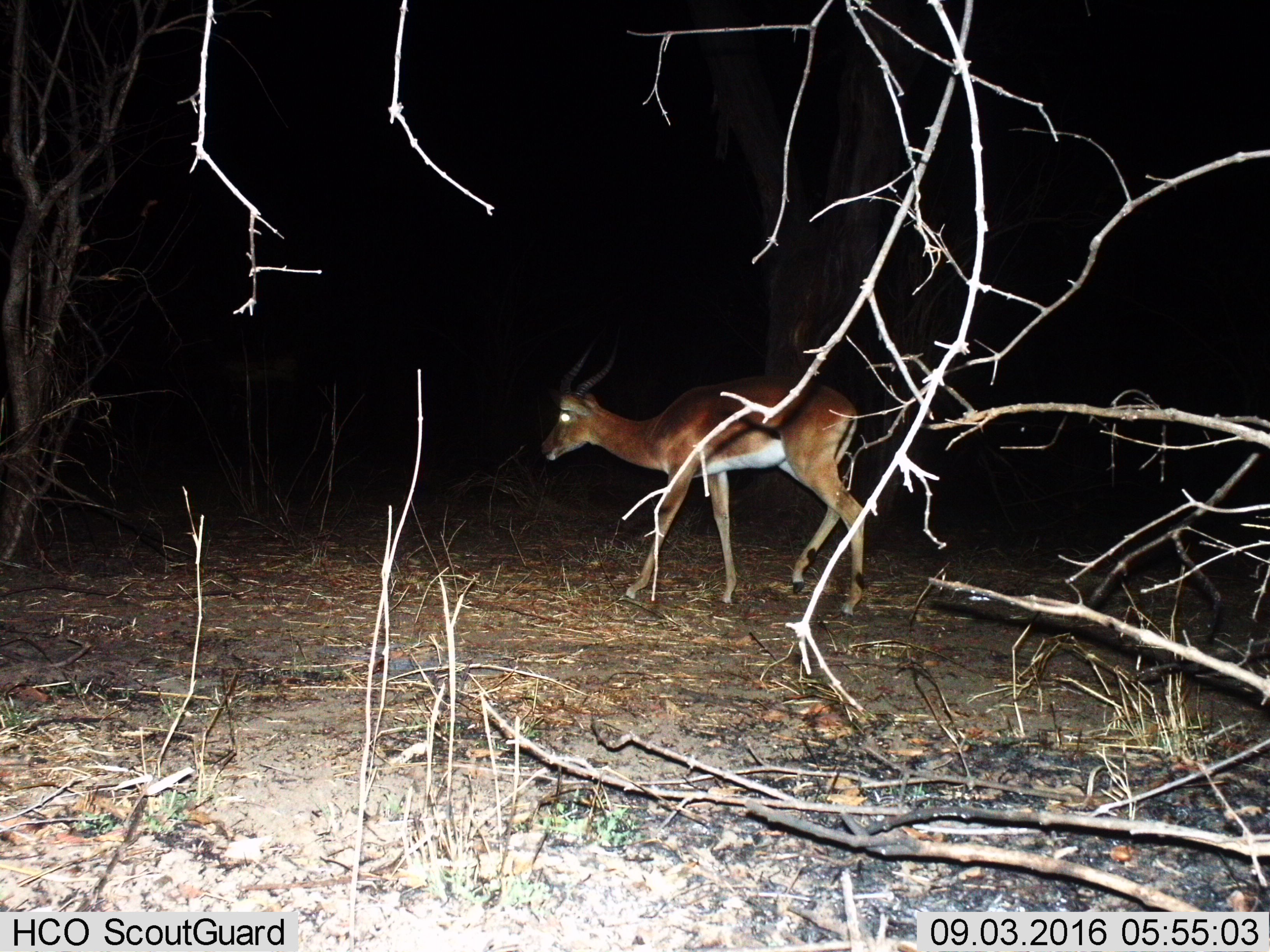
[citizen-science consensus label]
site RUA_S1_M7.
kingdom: Animalia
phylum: Chordata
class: Mammalia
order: Artiodactyla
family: Bovidae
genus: Aepyceros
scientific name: Aepyceros melampus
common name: impala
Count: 1.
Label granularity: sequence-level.